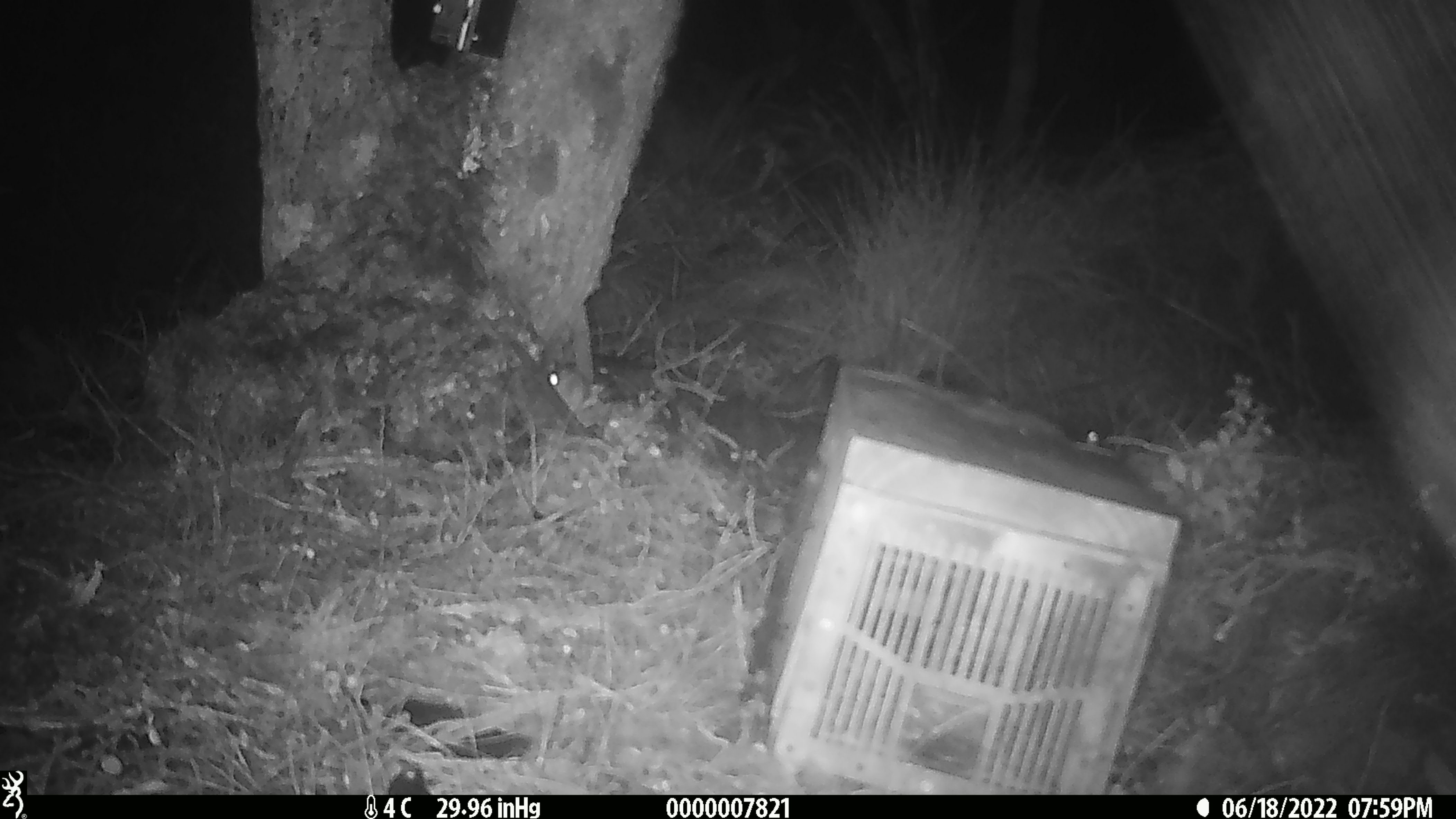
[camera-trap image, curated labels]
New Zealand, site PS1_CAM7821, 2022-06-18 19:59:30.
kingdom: Animalia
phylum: Chordata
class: Mammalia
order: Rodentia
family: Muridae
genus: Mus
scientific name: Mus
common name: mouse